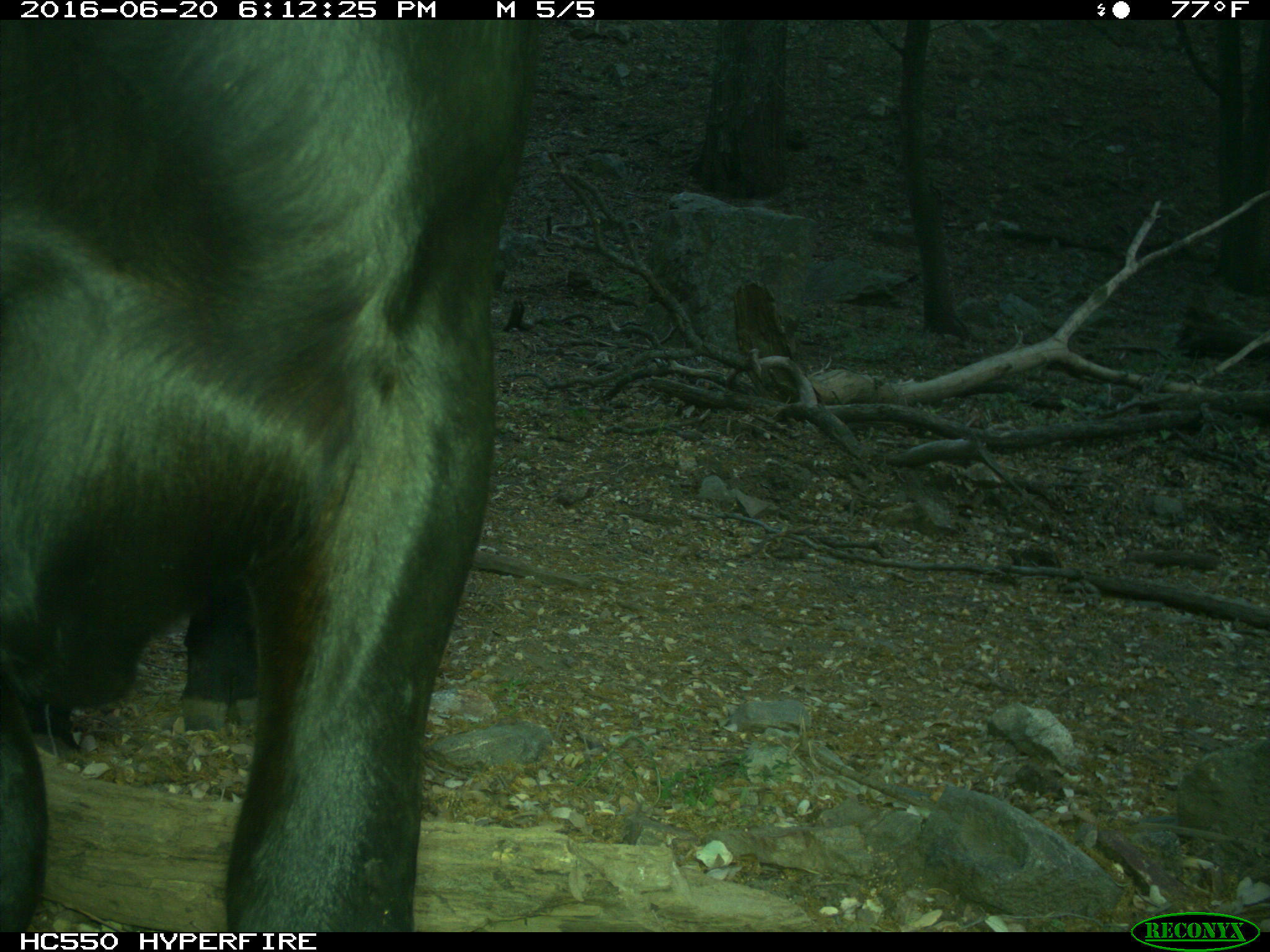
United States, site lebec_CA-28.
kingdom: Animalia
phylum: Chordata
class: Mammalia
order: Artiodactyla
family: Bovidae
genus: Bos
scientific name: Bos taurus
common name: domestic cow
Bos taurus (domestic cow).